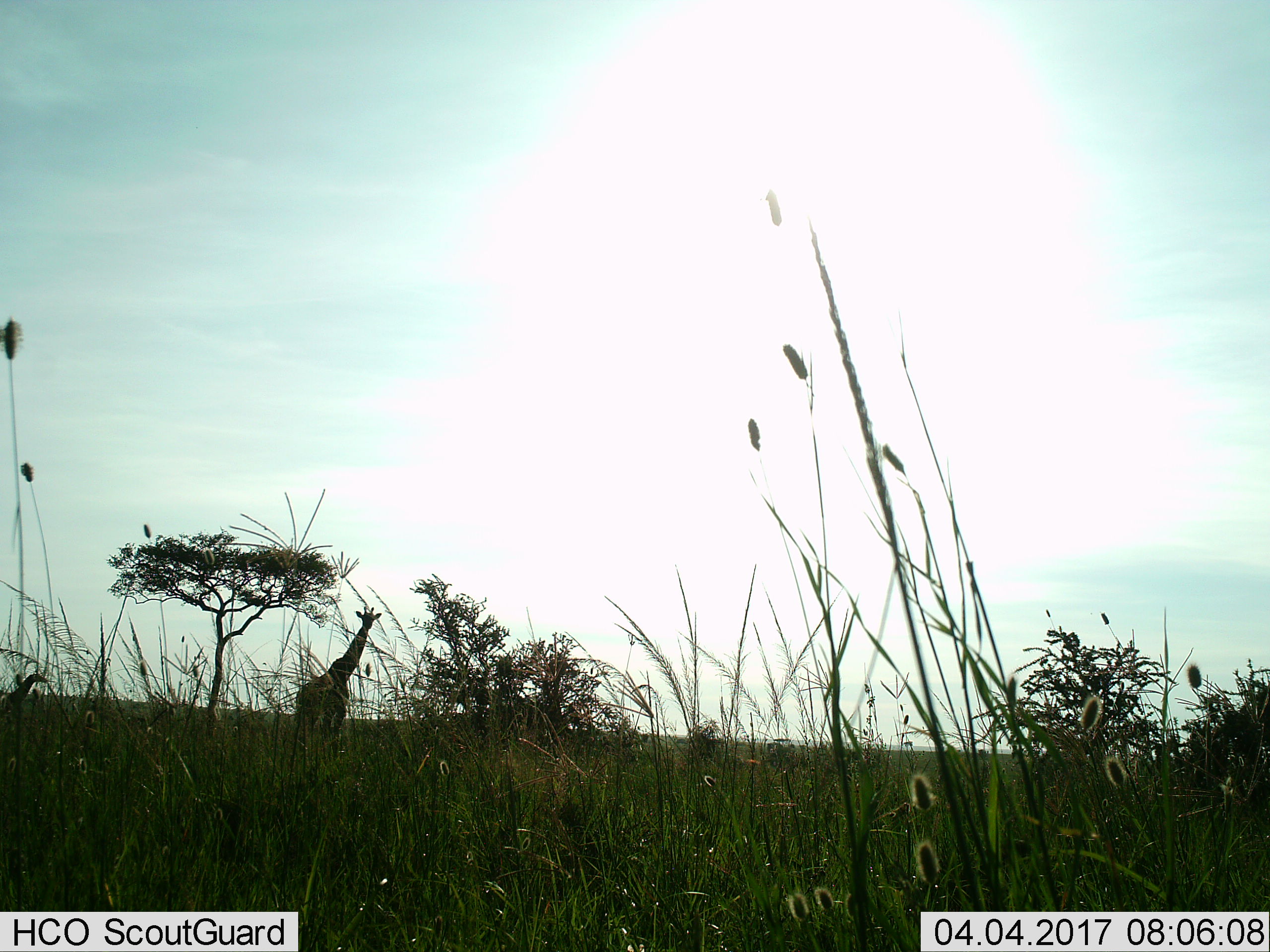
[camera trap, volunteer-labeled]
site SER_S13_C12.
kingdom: Animalia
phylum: Chordata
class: Mammalia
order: Artiodactyla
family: Giraffidae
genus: Giraffa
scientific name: Giraffa camelopardalis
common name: giraffe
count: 1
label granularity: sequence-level